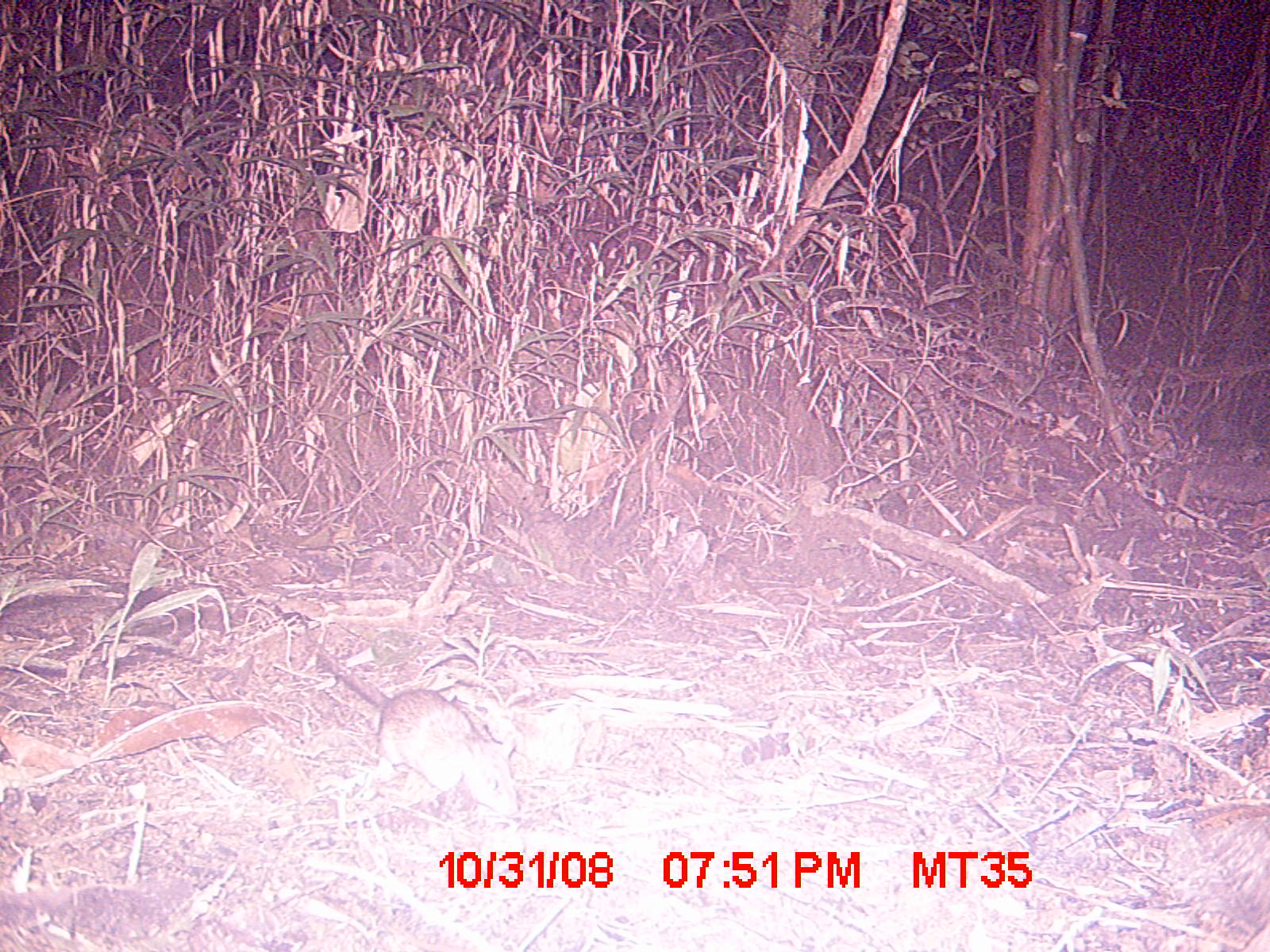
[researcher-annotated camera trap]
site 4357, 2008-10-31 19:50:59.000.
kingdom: Animalia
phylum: Chordata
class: Mammalia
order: Rodentia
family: Nesomyidae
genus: Eliurus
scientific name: Eliurus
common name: eliurus rat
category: eliurus sp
Eliurus sp (eliurus rat) (Eliurus), count 1.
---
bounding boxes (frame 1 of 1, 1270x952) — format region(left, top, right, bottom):
eliurus sp: region(299, 619, 519, 815)